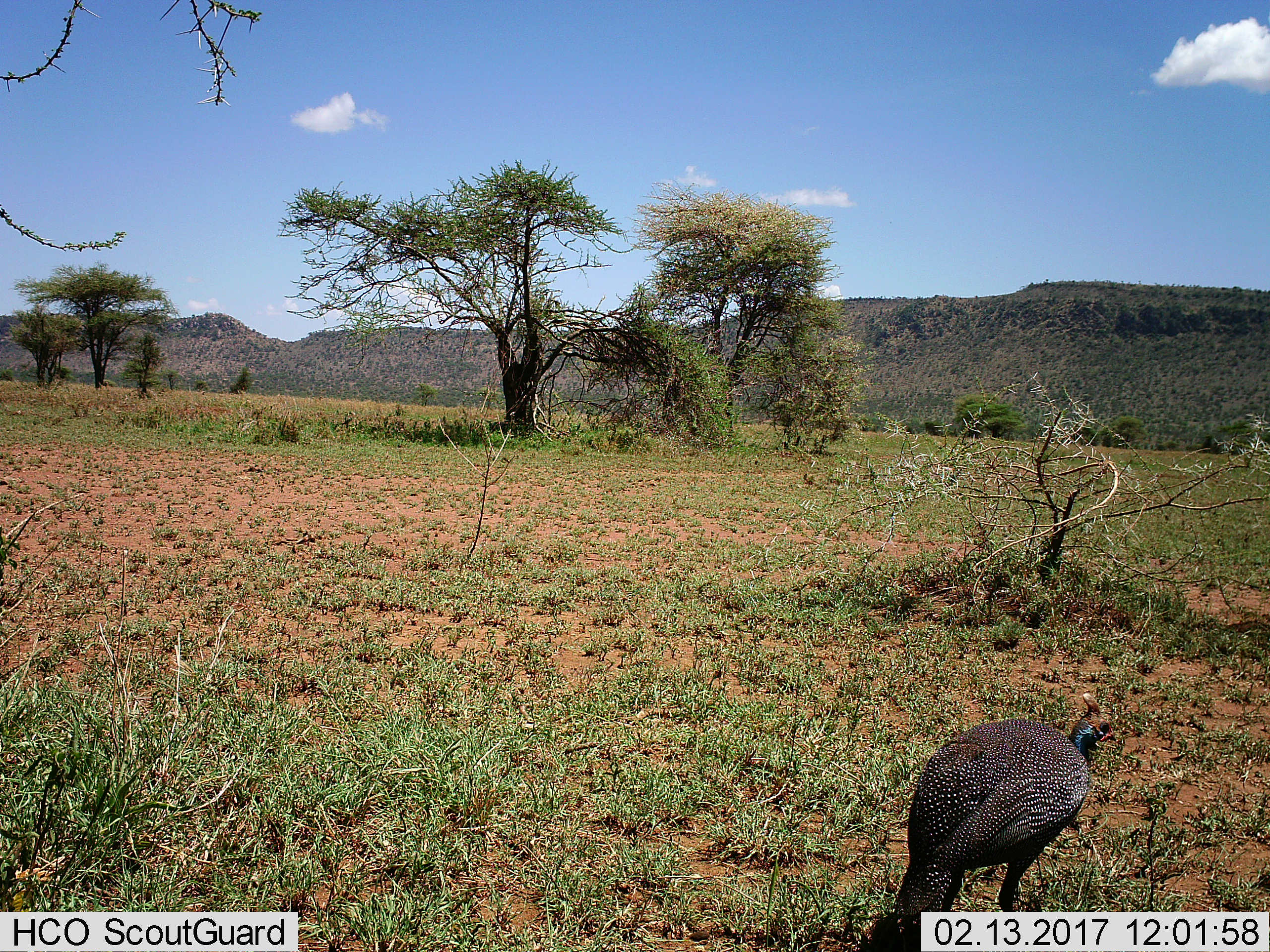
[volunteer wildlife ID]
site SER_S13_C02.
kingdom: Animalia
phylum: Chordata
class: Aves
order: Galliformes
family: Numididae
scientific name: Numididae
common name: guineafowl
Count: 1.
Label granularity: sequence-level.